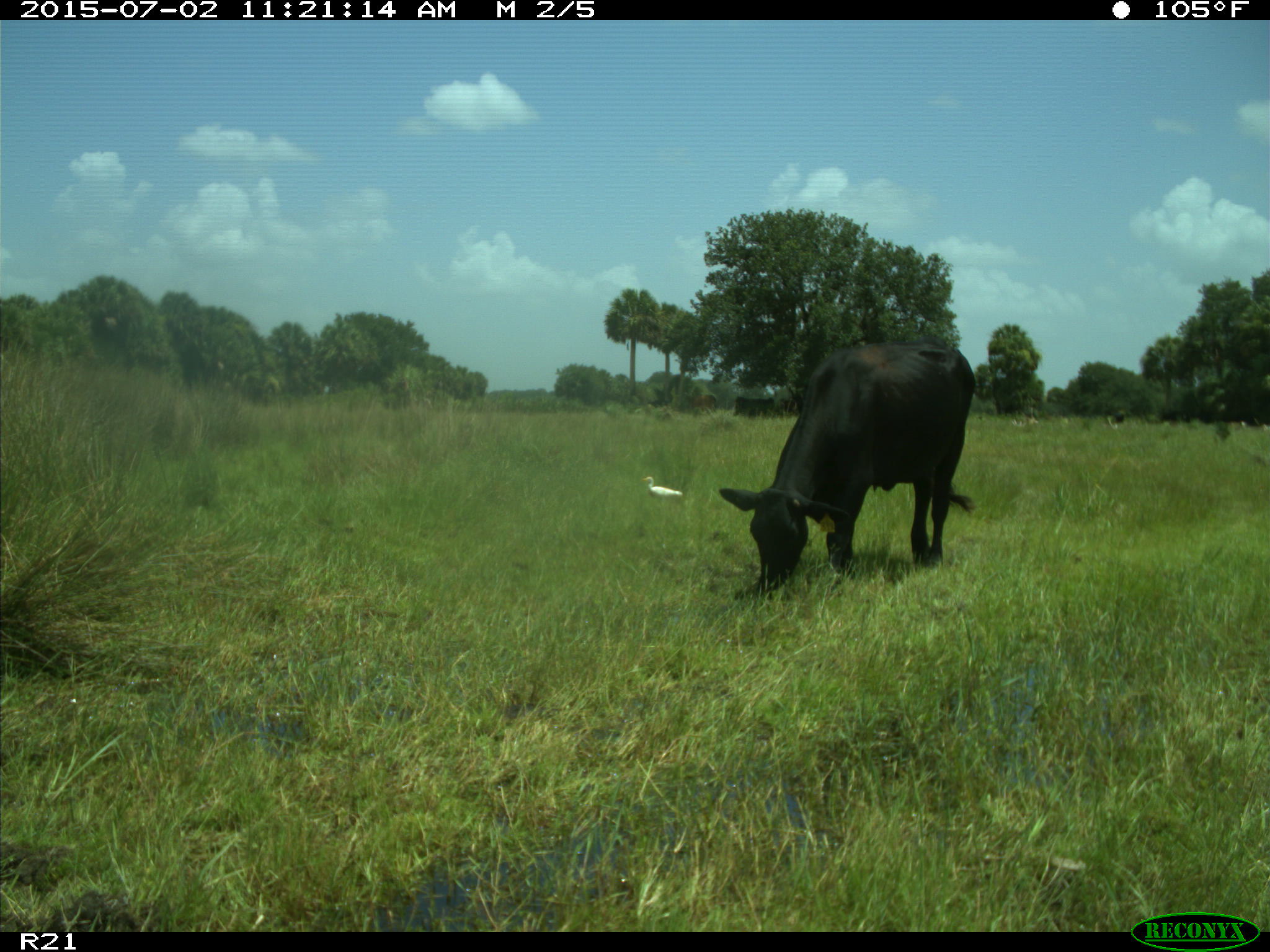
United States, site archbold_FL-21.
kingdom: Animalia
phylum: Chordata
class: Mammalia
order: Artiodactyla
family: Bovidae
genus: Bos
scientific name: Bos taurus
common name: domestic cow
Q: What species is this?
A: Bos taurus (domestic cow).